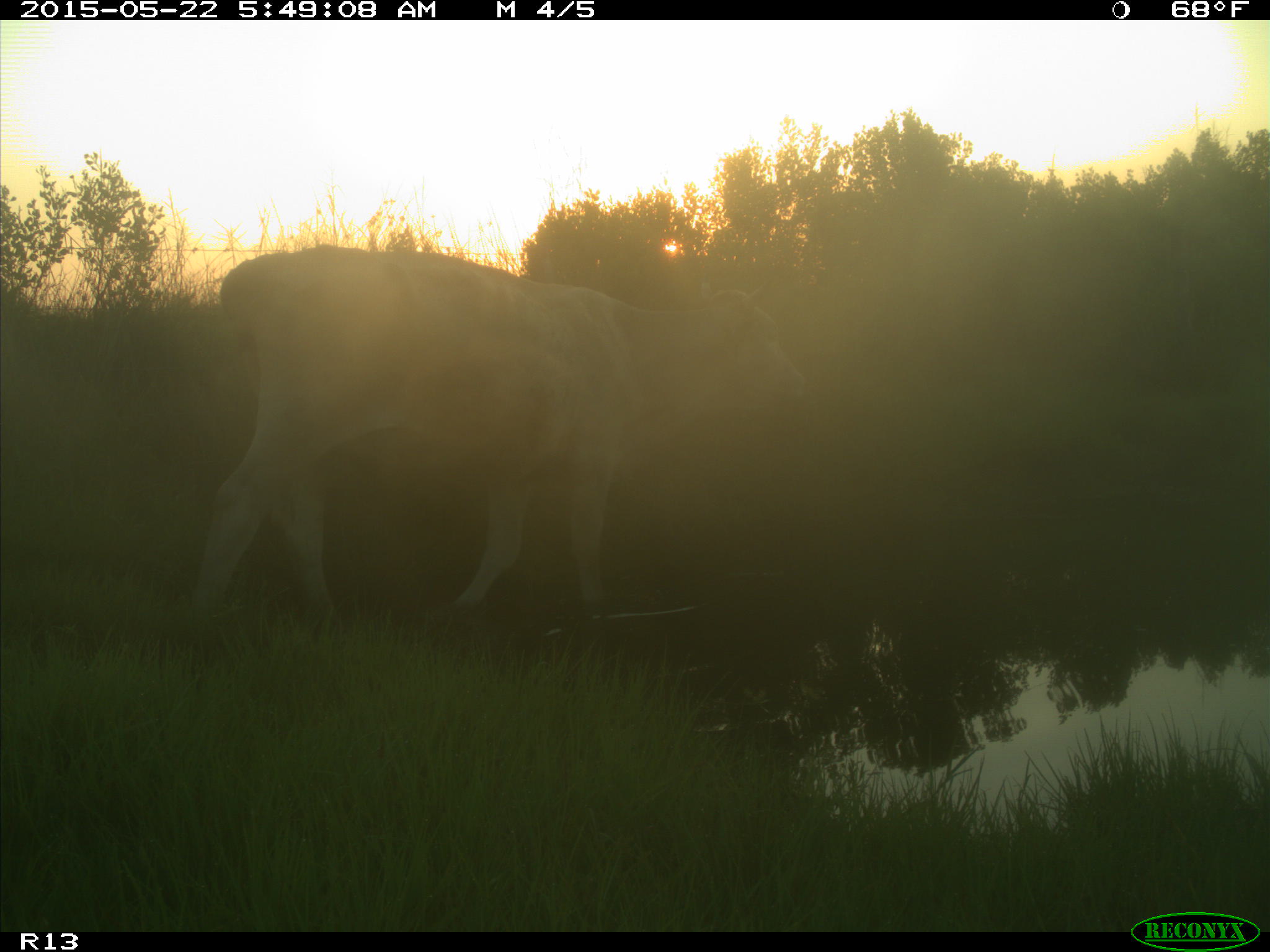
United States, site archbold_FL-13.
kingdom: Animalia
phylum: Chordata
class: Mammalia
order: Artiodactyla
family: Bovidae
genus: Bos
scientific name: Bos taurus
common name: domestic cow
Bos taurus (domestic cow).